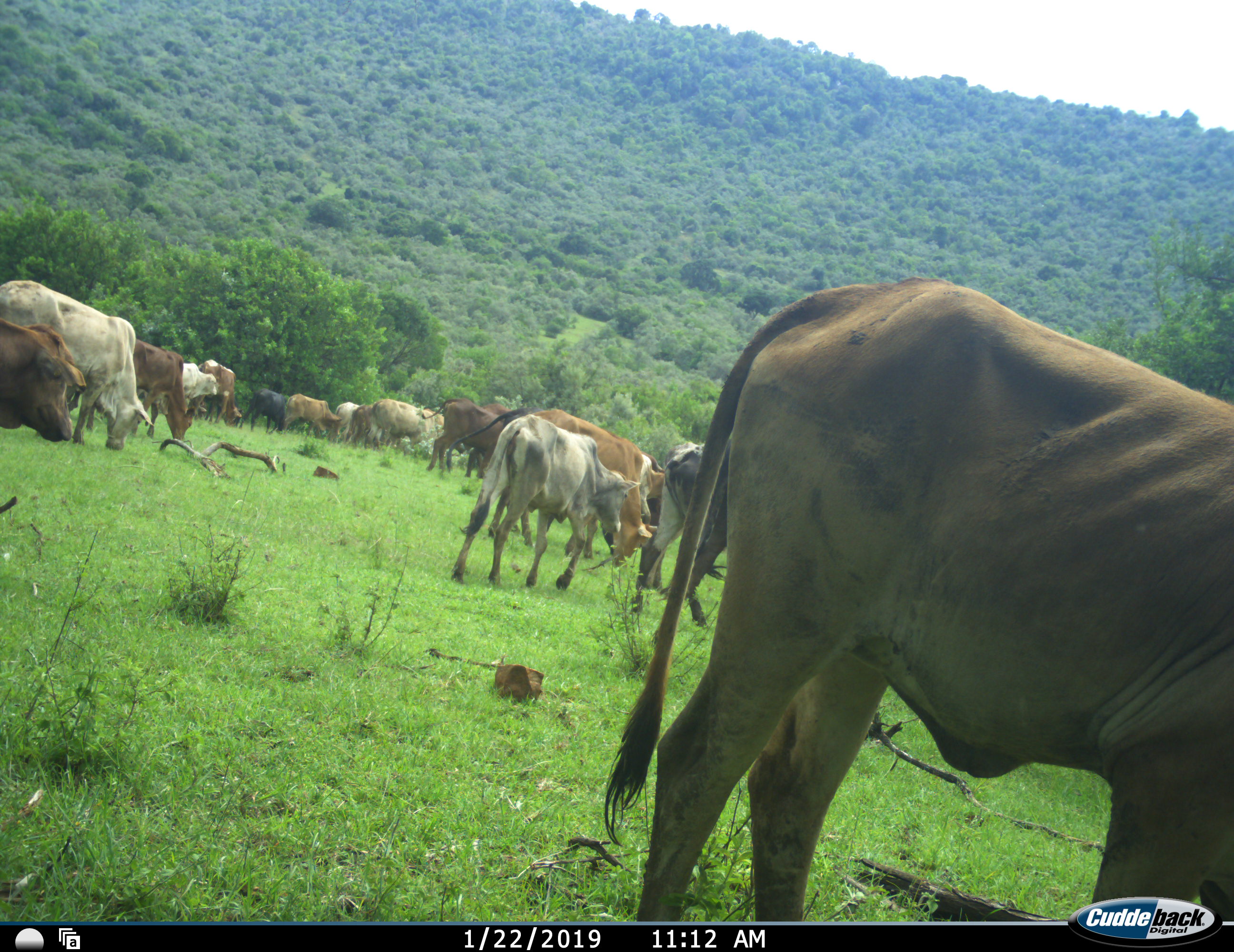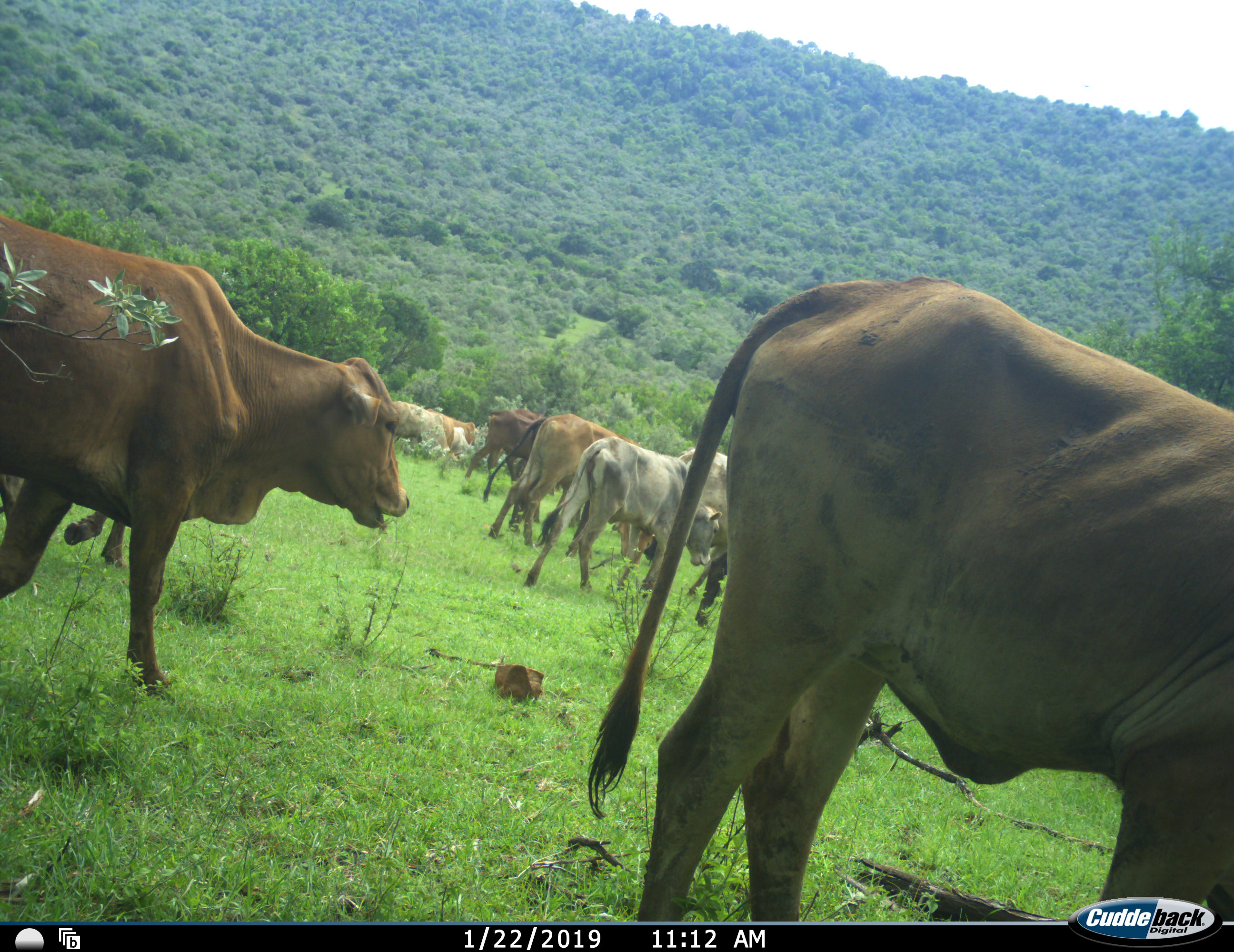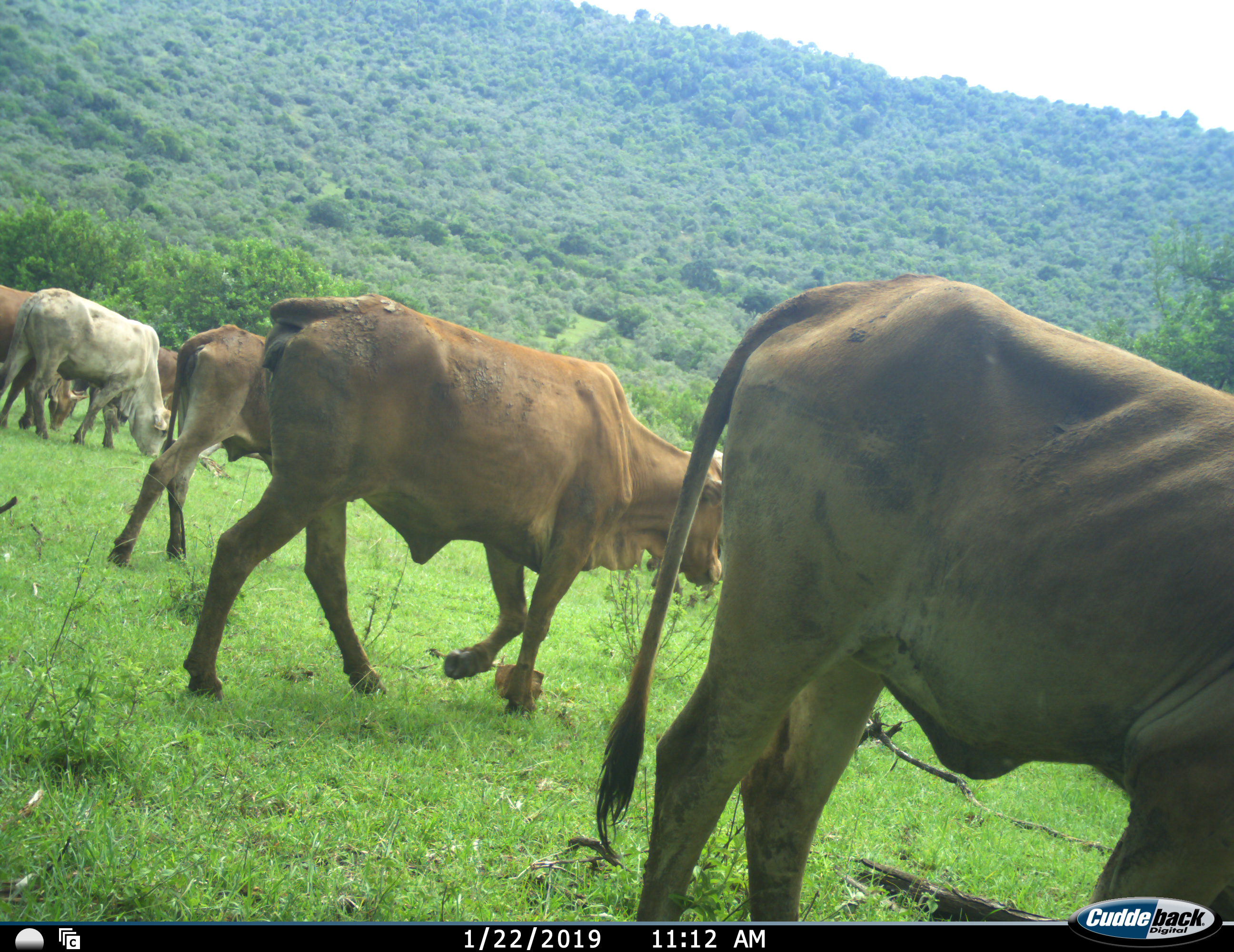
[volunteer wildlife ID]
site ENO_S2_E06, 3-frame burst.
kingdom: Animalia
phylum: Chordata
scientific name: Vertebrata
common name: domestic animal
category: domesticanimal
Domesticanimal (domestic animal) (Vertebrata), count 11-50. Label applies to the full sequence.